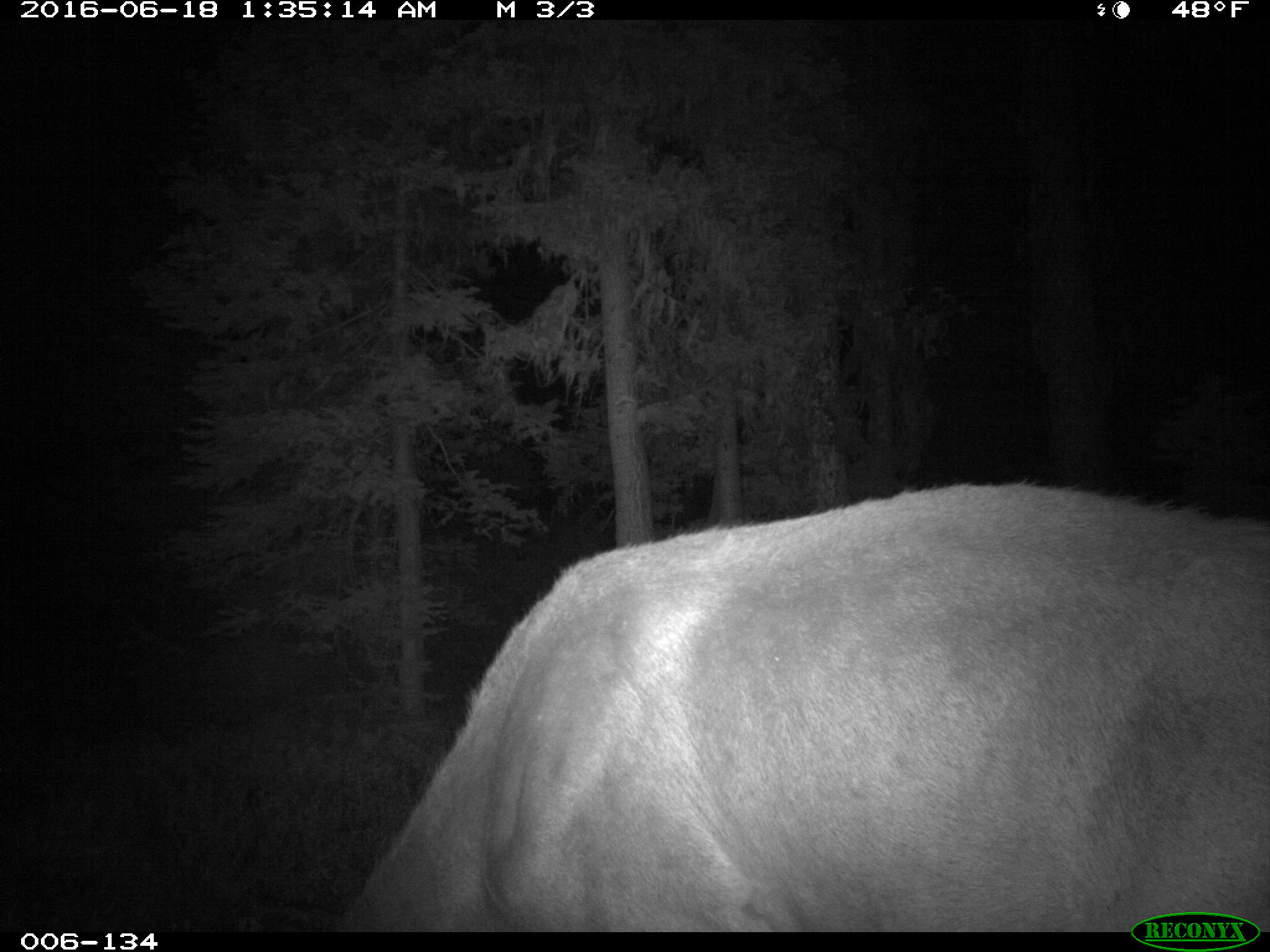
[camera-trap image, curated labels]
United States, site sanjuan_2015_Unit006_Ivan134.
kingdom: Animalia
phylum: Chordata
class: Mammalia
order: Artiodactyla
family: Cervidae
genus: Cervus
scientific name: Cervus elaphus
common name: red deer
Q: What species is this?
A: Cervus elaphus (red deer).